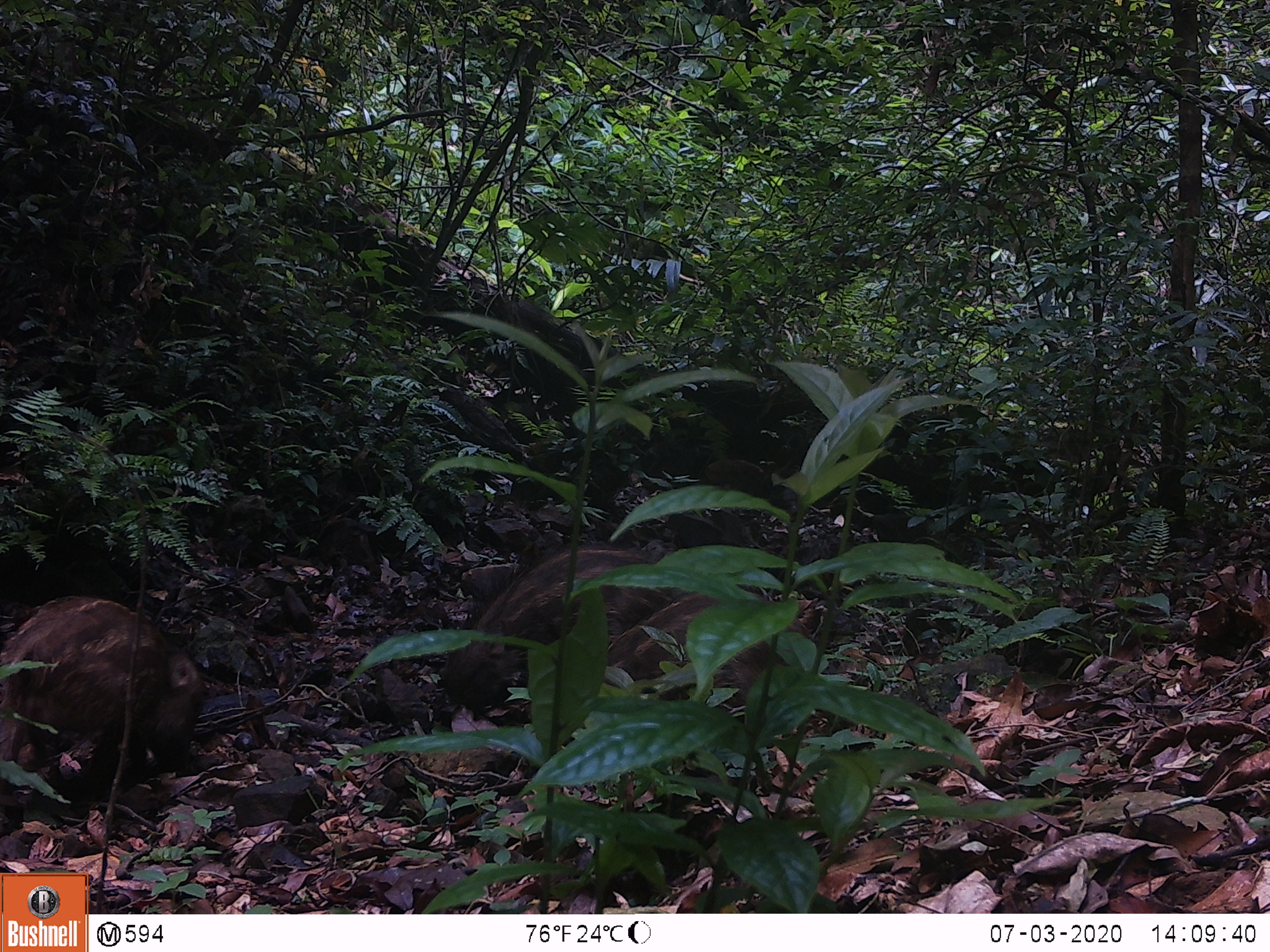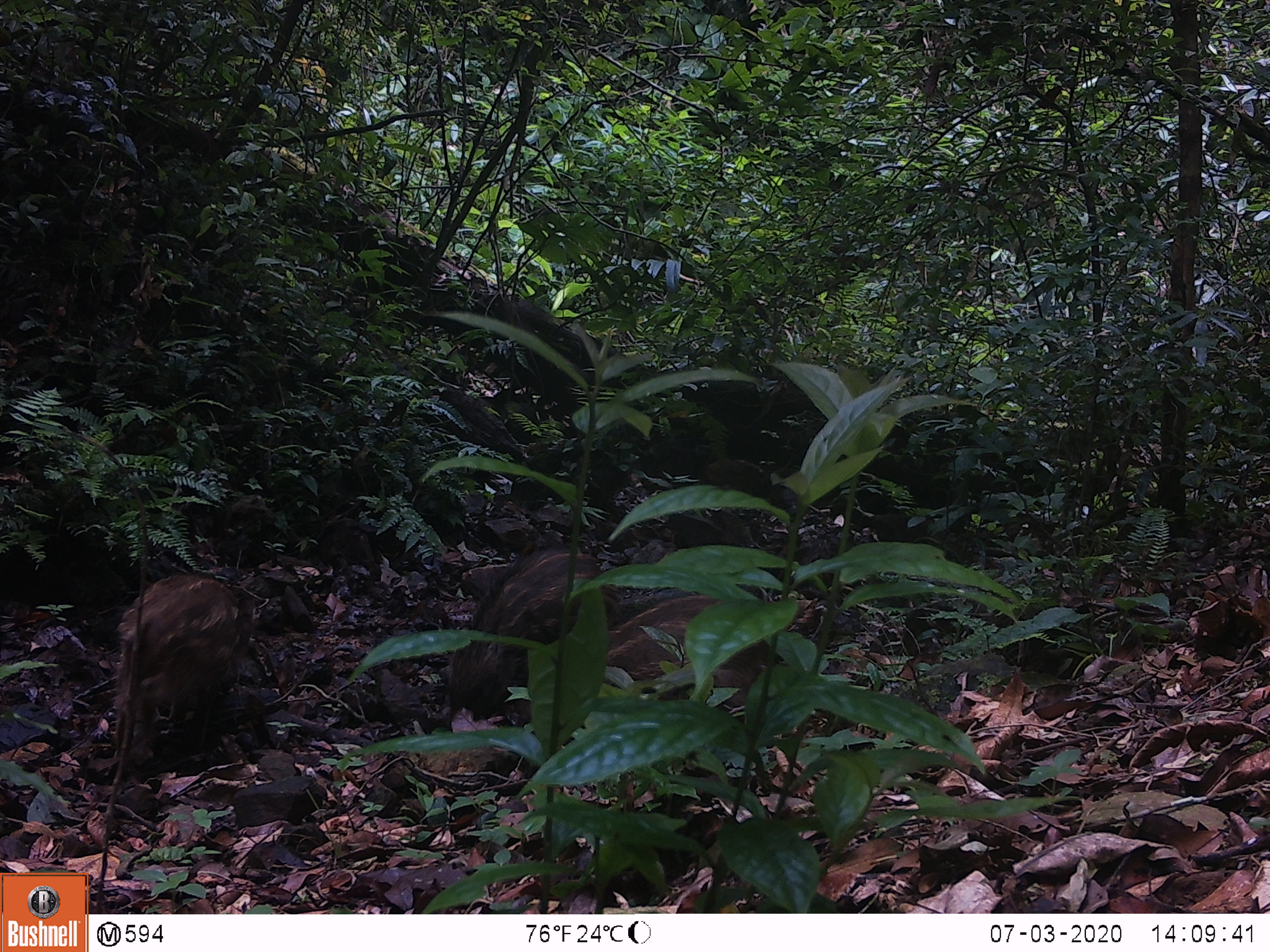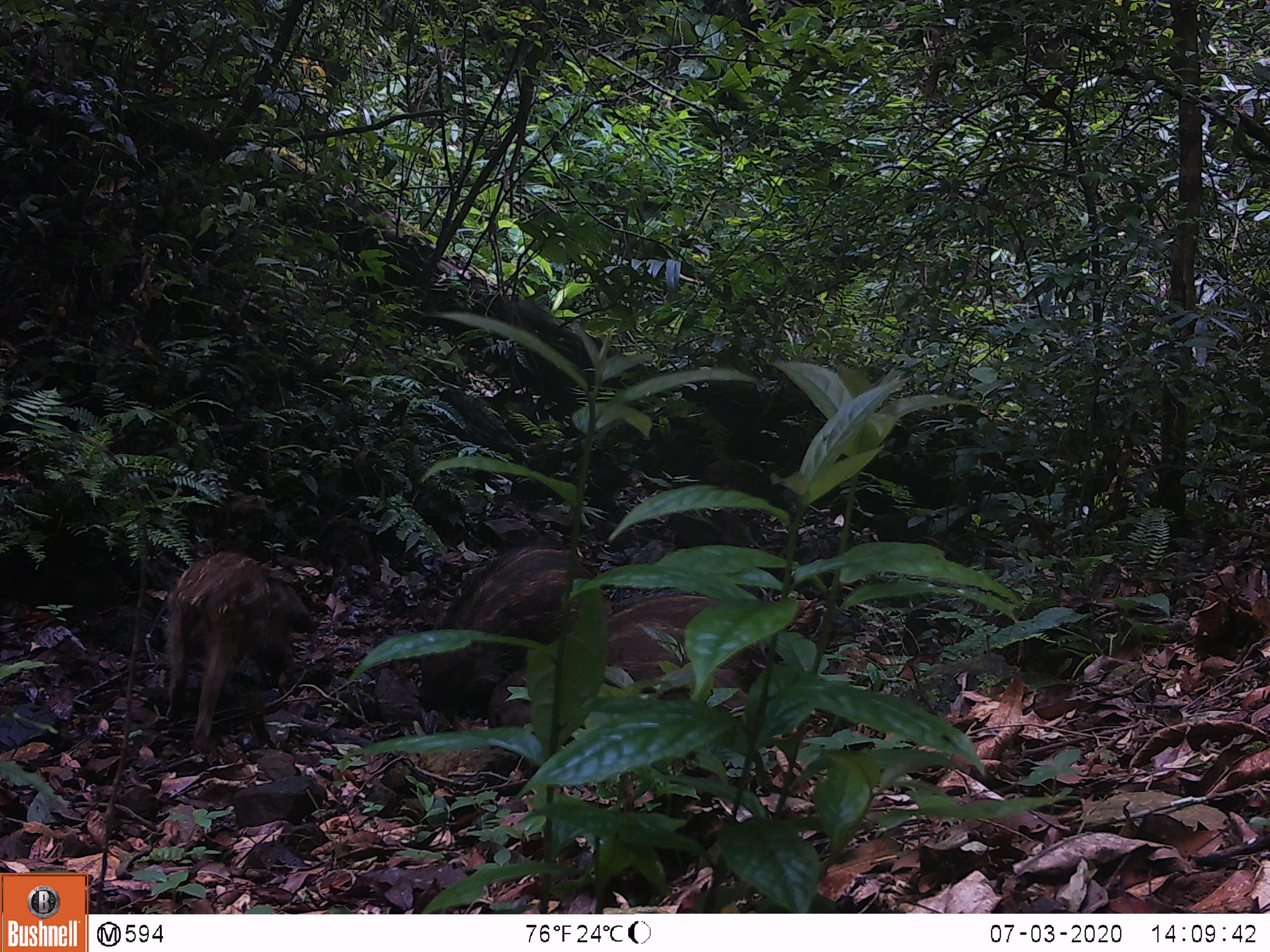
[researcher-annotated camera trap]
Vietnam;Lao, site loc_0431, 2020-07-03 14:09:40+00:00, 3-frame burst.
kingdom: Animalia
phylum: Chordata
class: Mammalia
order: Artiodactyla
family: Suidae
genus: Sus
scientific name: Sus scrofa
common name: eurasian wild pig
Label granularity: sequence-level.